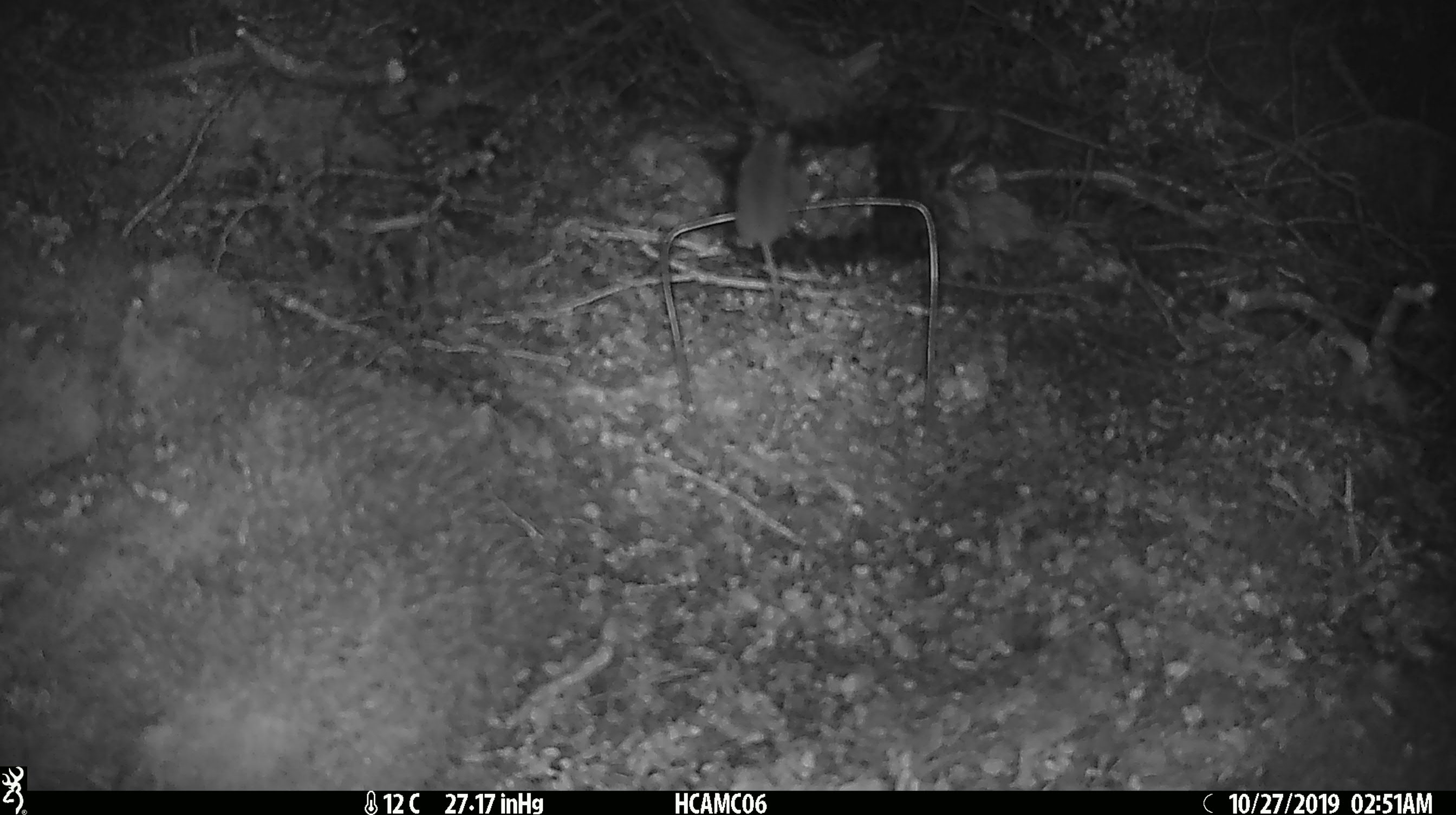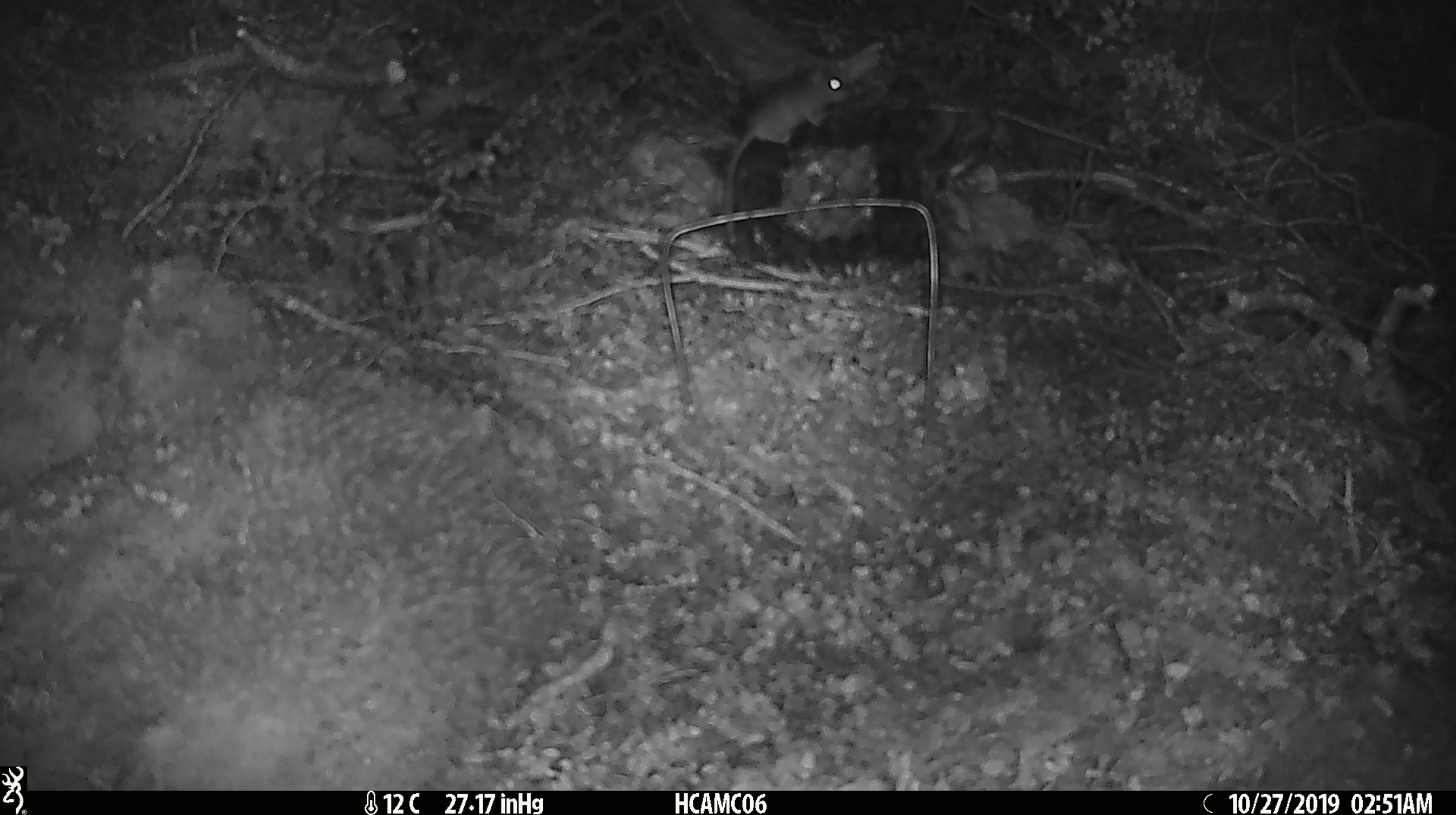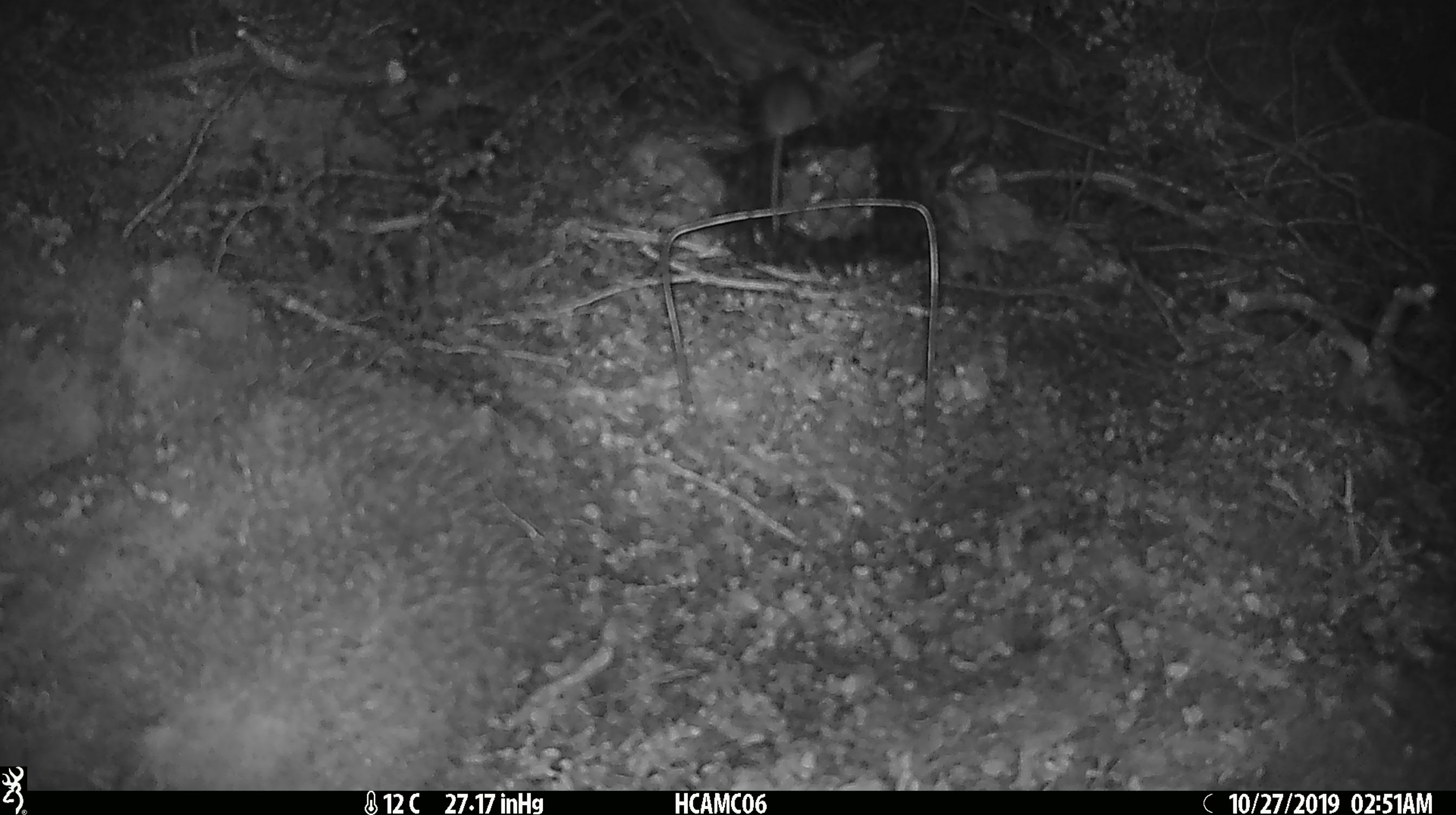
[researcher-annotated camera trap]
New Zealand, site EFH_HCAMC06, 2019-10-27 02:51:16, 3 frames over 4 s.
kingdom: Animalia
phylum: Chordata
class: Mammalia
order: Rodentia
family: Muridae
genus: Mus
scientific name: Mus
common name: mouse